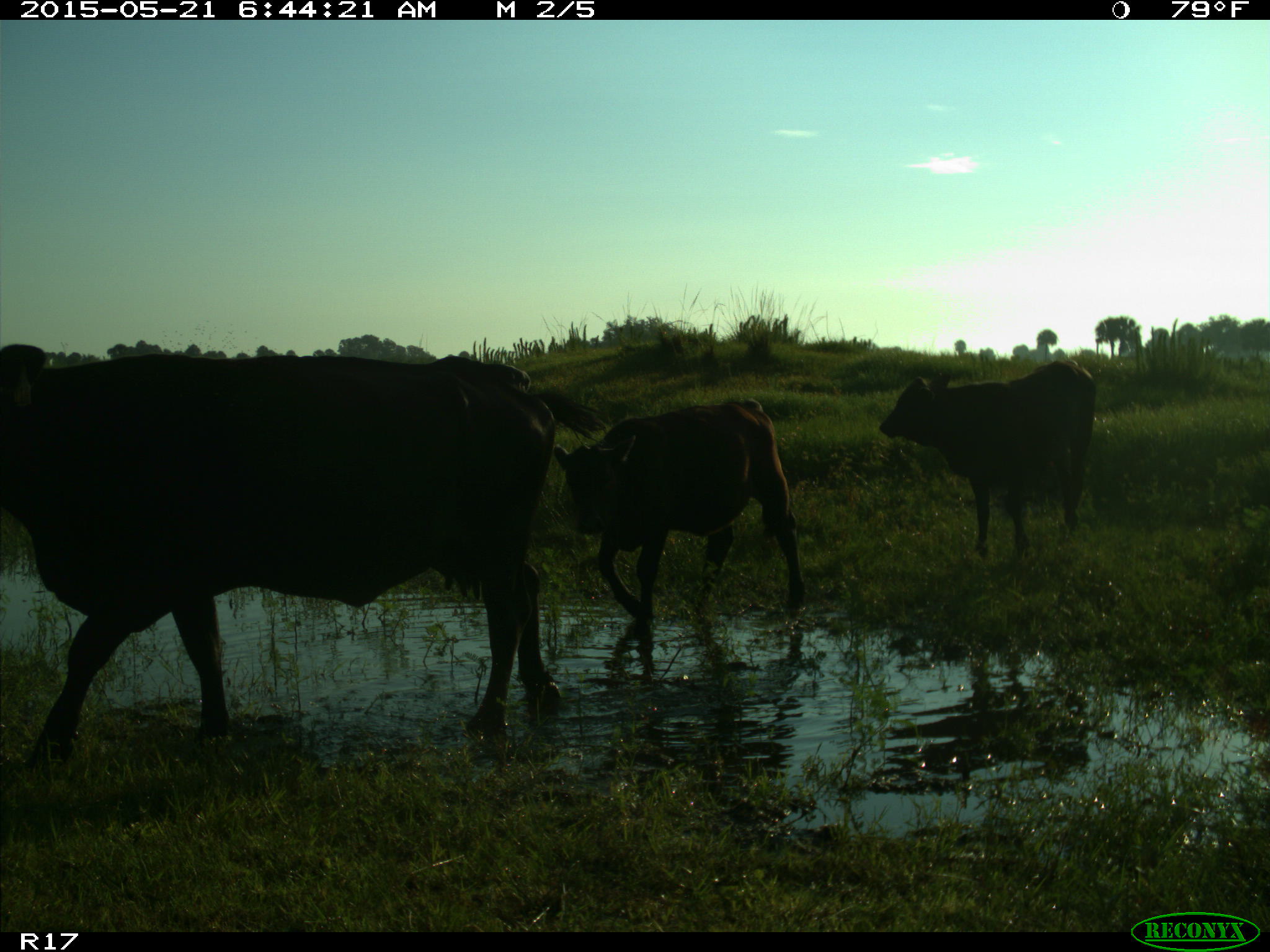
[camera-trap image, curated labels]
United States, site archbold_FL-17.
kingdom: Animalia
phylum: Chordata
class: Mammalia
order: Artiodactyla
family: Bovidae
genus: Bos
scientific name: Bos taurus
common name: domestic cow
Bos taurus (domestic cow).